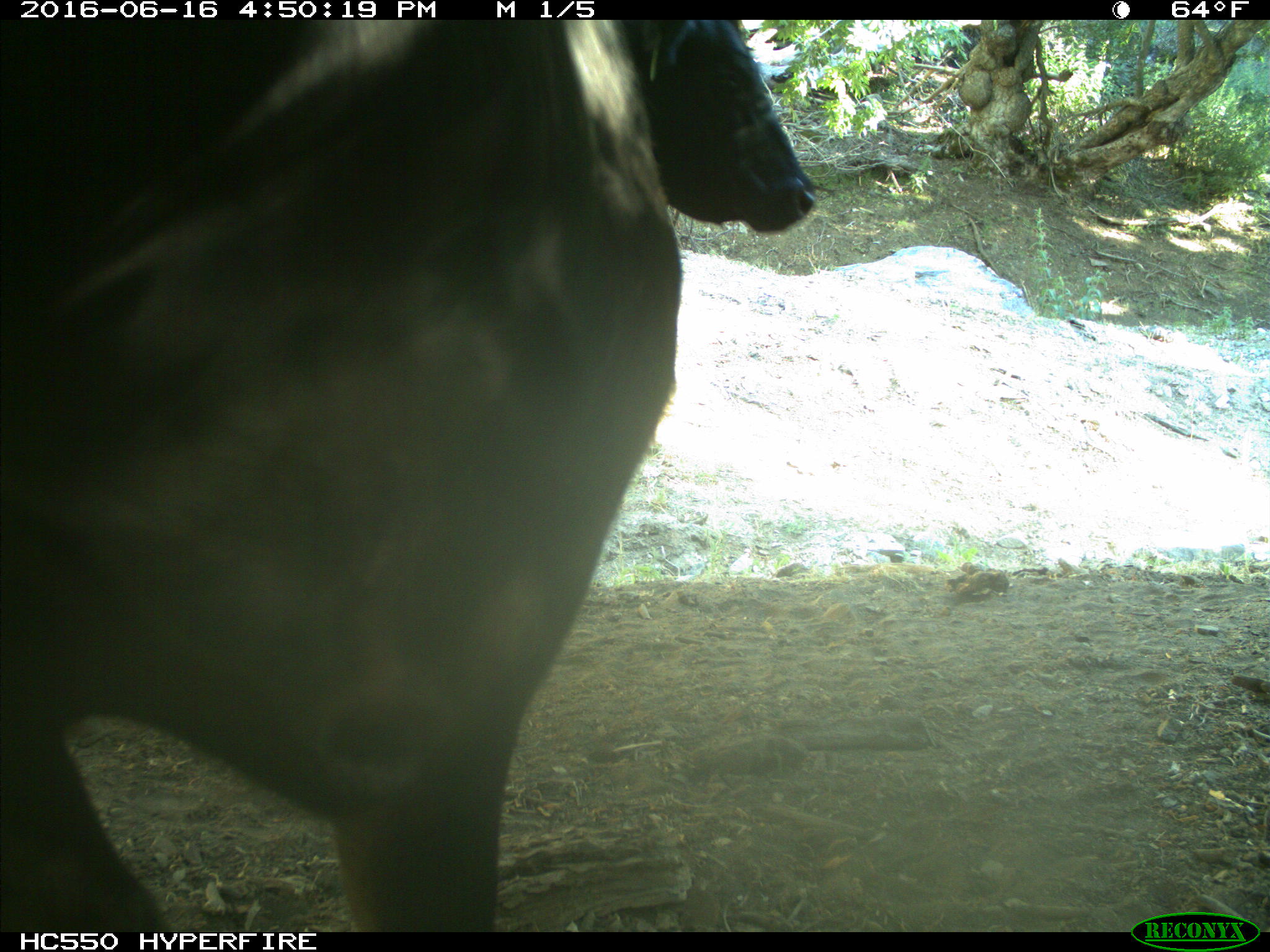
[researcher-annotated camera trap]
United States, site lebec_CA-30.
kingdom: Animalia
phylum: Chordata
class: Mammalia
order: Artiodactyla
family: Bovidae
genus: Bos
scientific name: Bos taurus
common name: domestic cow